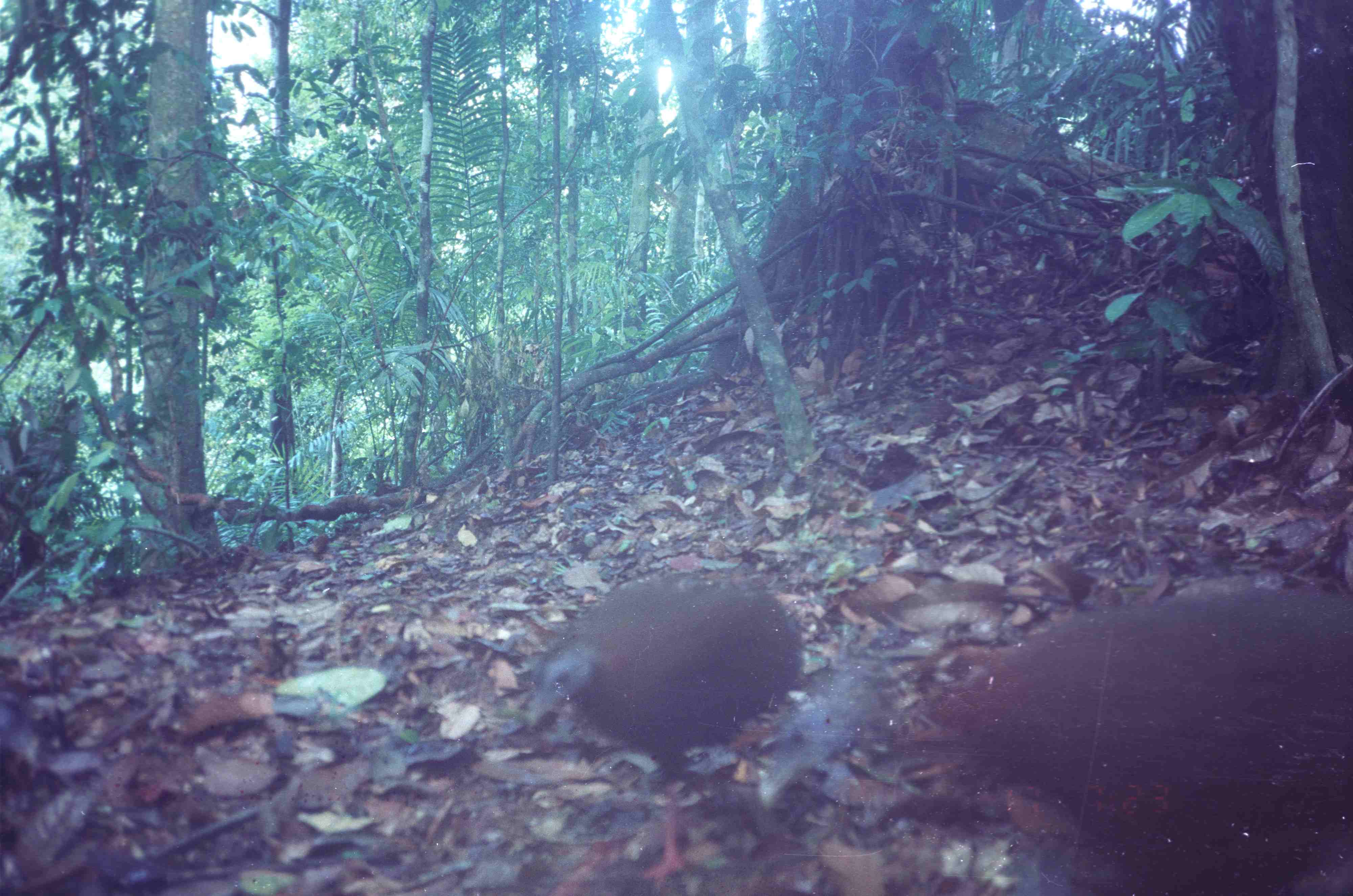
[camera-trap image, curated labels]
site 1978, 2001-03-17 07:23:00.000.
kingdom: Animalia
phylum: Chordata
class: Aves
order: Galliformes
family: Phasianidae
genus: Argusianus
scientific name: Argusianus argus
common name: great argus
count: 2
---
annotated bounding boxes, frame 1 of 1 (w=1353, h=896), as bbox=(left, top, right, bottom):
argusianus argus: bbox=(927, 587, 1352, 896); bbox=(525, 577, 803, 885)